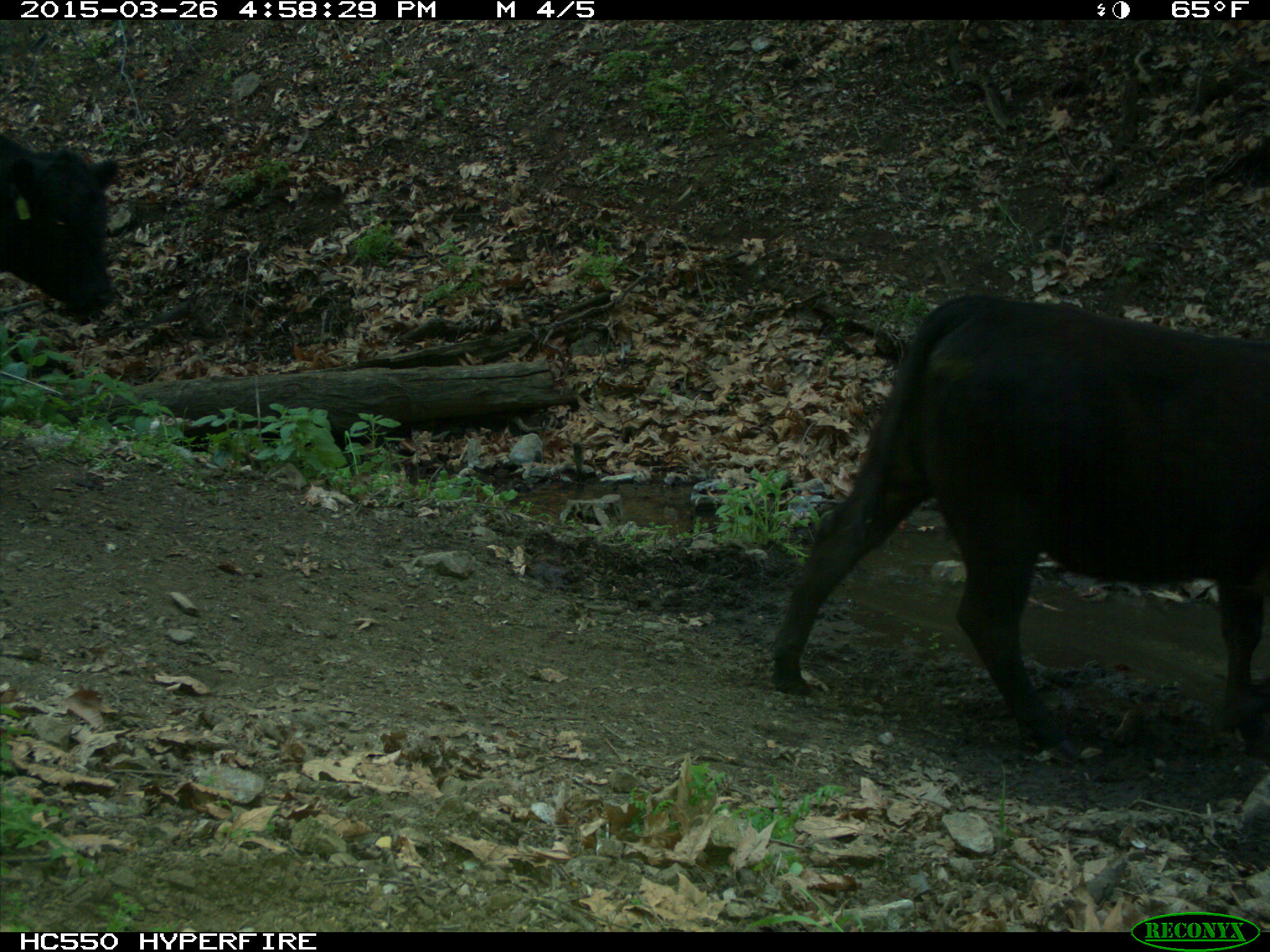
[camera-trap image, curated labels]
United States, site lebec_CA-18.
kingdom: Animalia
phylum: Chordata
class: Mammalia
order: Artiodactyla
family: Bovidae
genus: Bos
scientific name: Bos taurus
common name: domestic cow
Bos taurus (domestic cow).